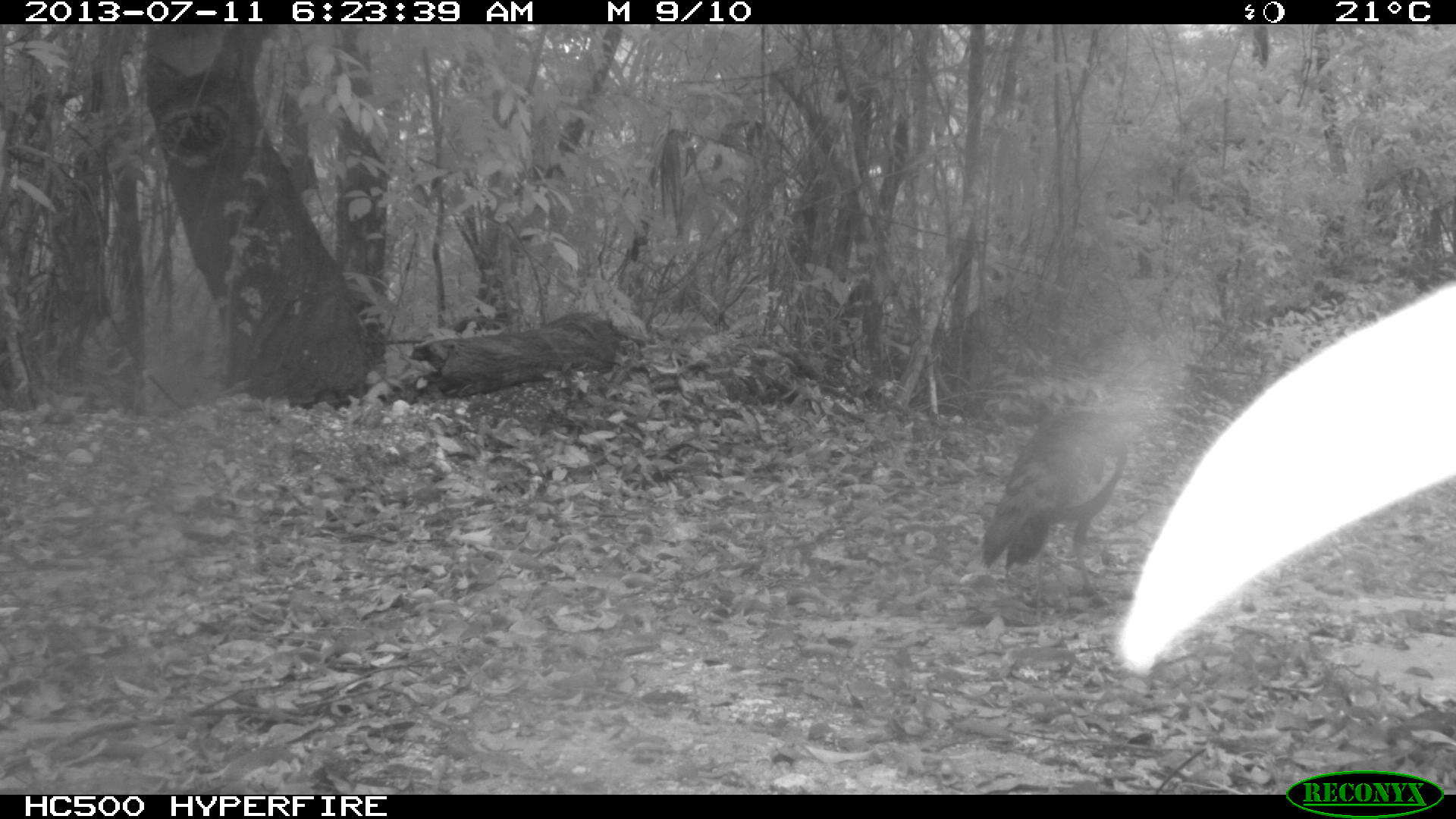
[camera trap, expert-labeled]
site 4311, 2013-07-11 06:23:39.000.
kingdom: Animalia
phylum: Chordata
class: Aves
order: Galliformes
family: Phasianidae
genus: Meleagris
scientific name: Meleagris ocellata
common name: ocellated turkey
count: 1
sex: female